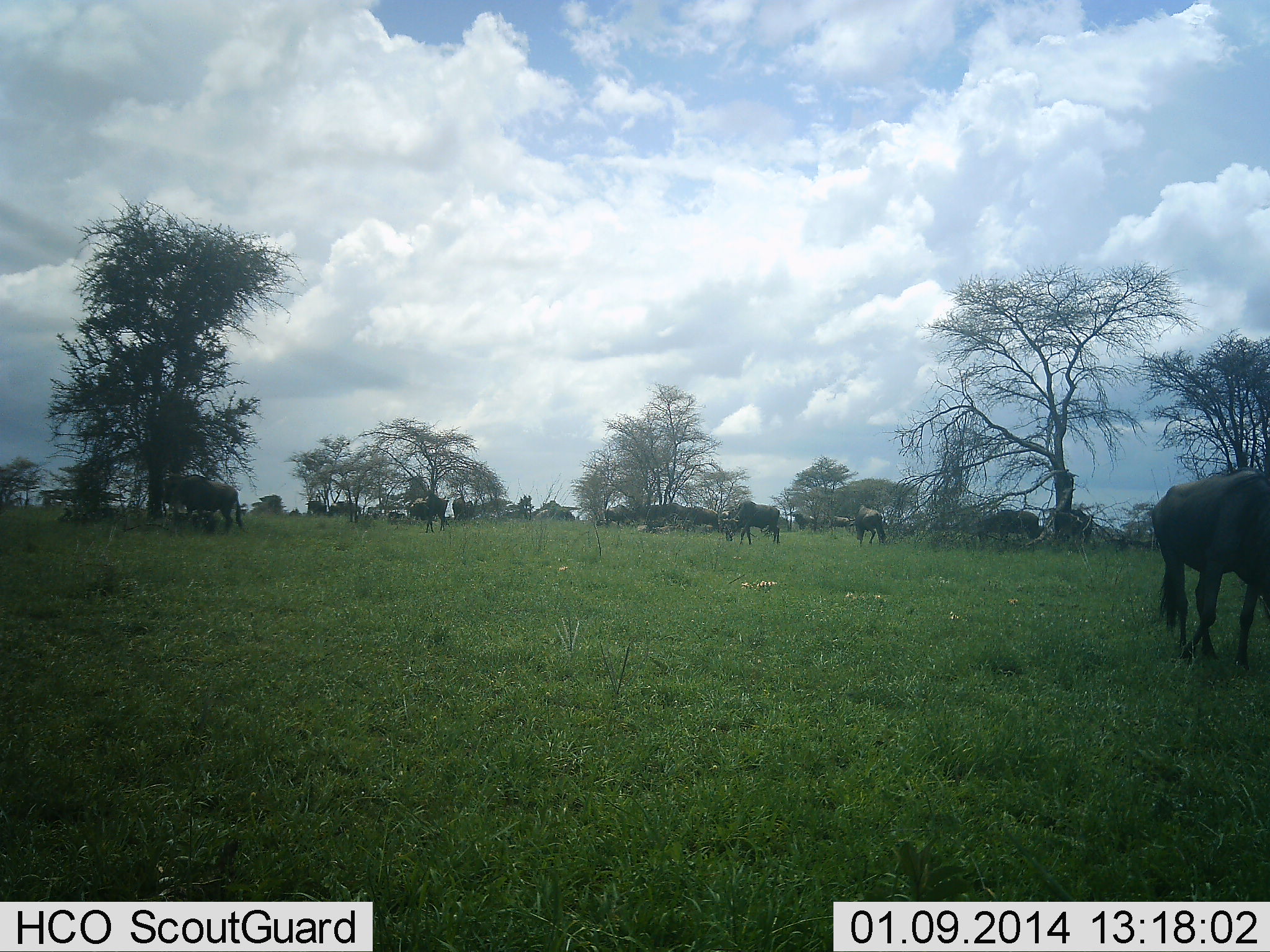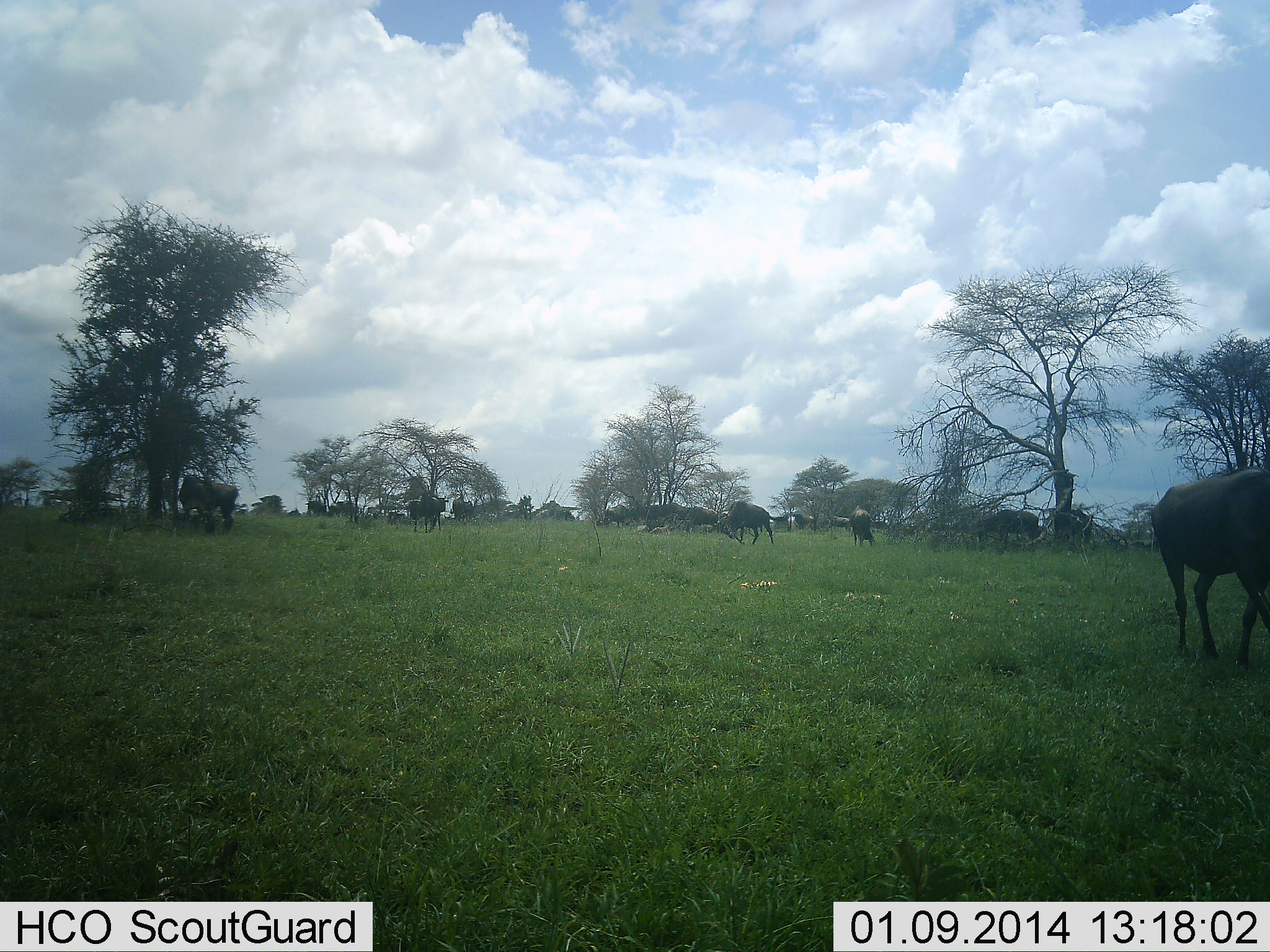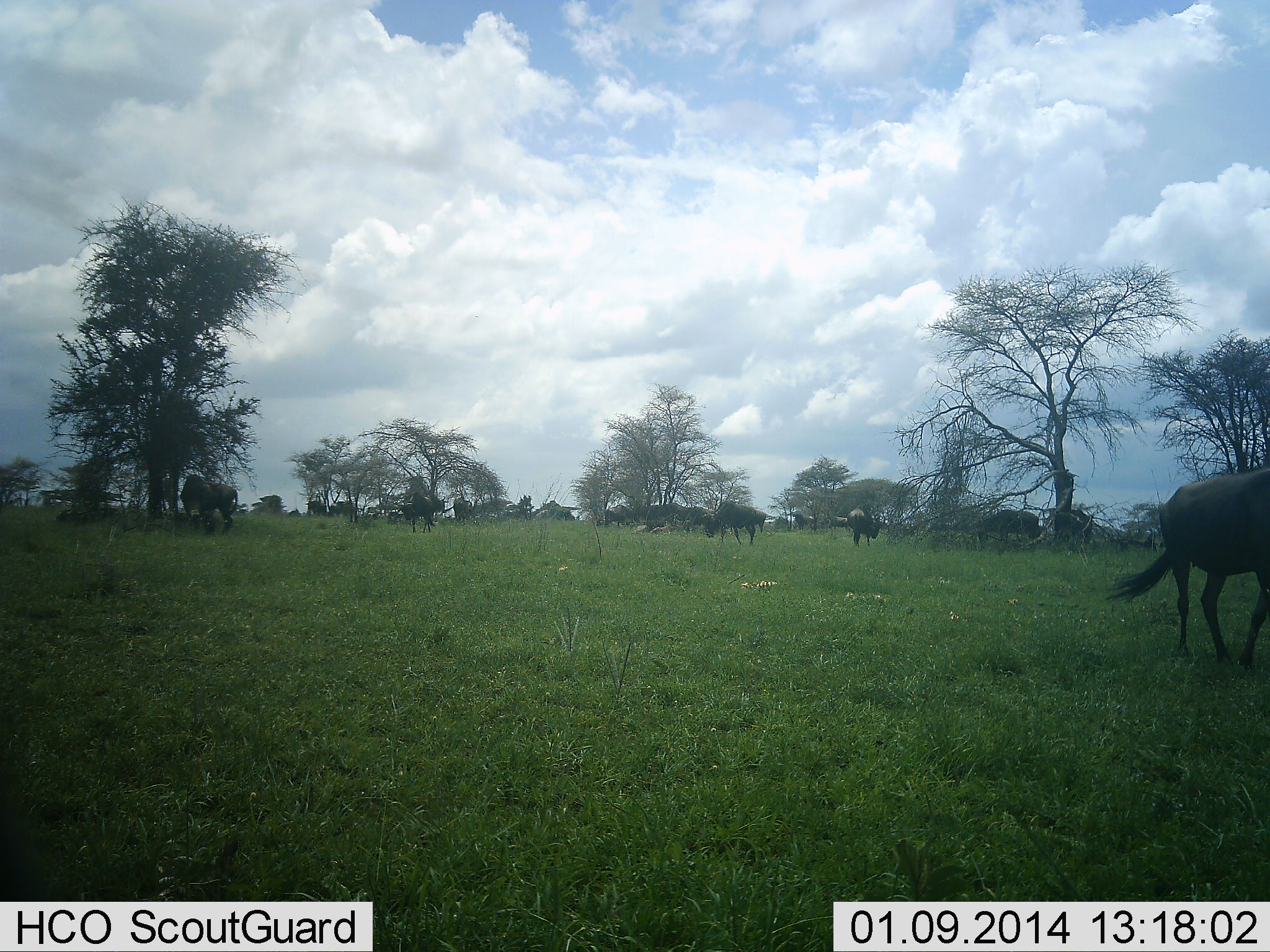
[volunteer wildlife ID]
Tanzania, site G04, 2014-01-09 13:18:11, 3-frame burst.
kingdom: Animalia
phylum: Chordata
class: Mammalia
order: Artiodactyla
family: Bovidae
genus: Connochaetes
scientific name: Connochaetes taurinus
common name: blue wildebeest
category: wildebeest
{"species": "wildebeest (blue wildebeest) (Connochaetes taurinus)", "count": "8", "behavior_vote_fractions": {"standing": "30%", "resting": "0%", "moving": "70%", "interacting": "10%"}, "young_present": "0%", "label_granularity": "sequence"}